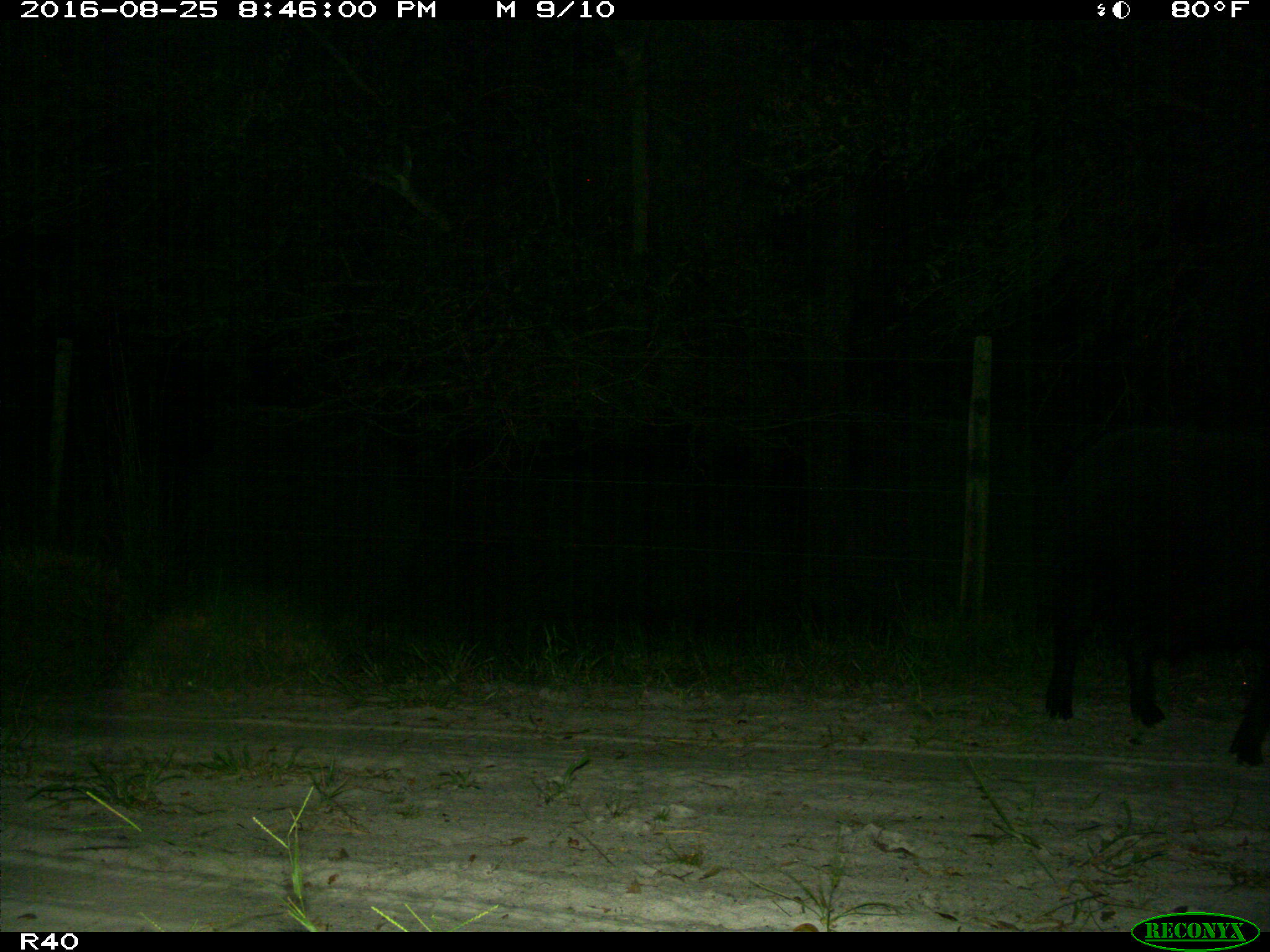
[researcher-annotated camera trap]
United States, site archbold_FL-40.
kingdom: Animalia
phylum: Chordata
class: Mammalia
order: Artiodactyla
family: Suidae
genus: Sus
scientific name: Sus scrofa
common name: wild boar